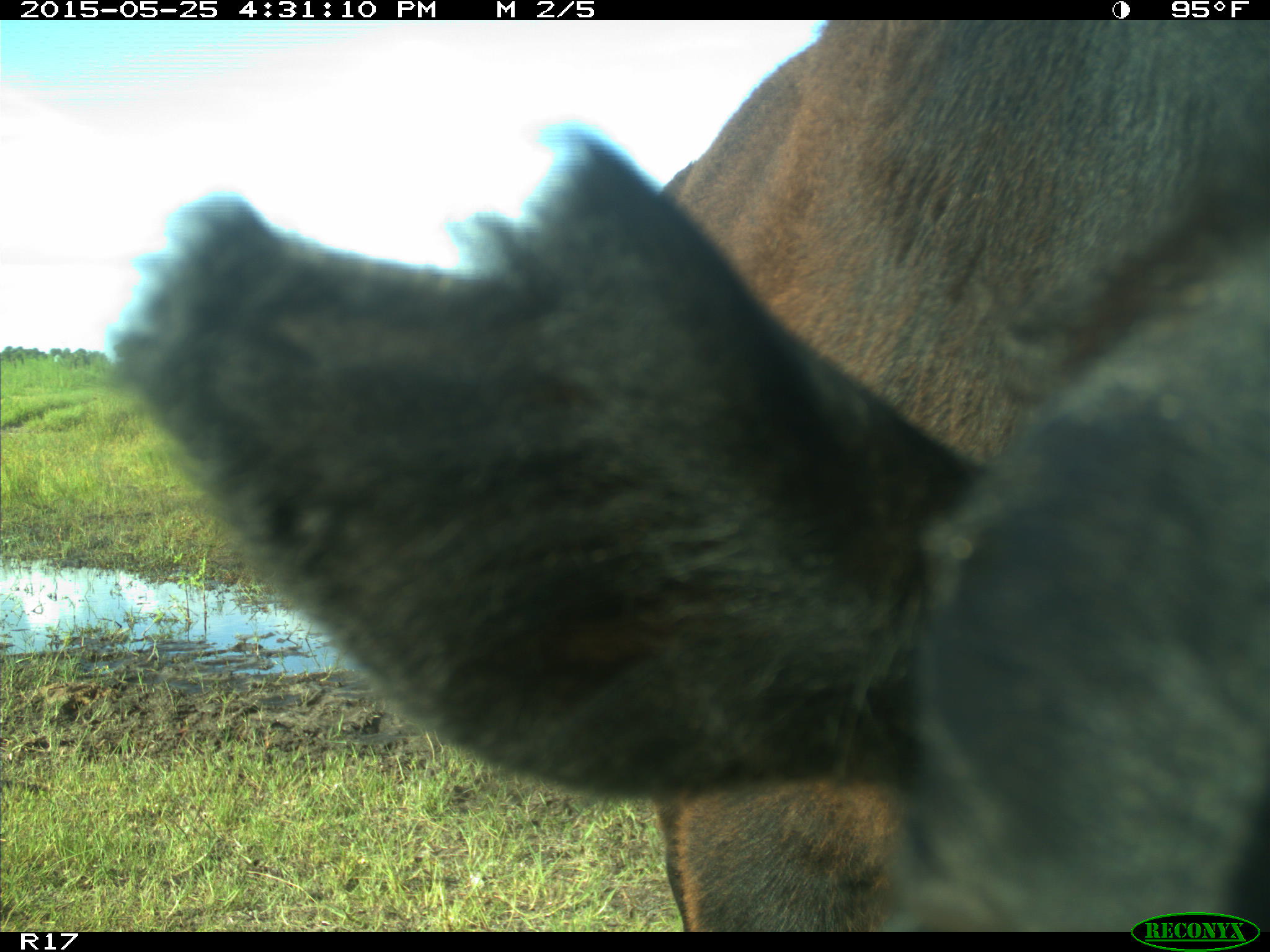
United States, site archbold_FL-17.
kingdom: Animalia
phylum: Chordata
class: Mammalia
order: Artiodactyla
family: Bovidae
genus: Bos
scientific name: Bos taurus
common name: domestic cow